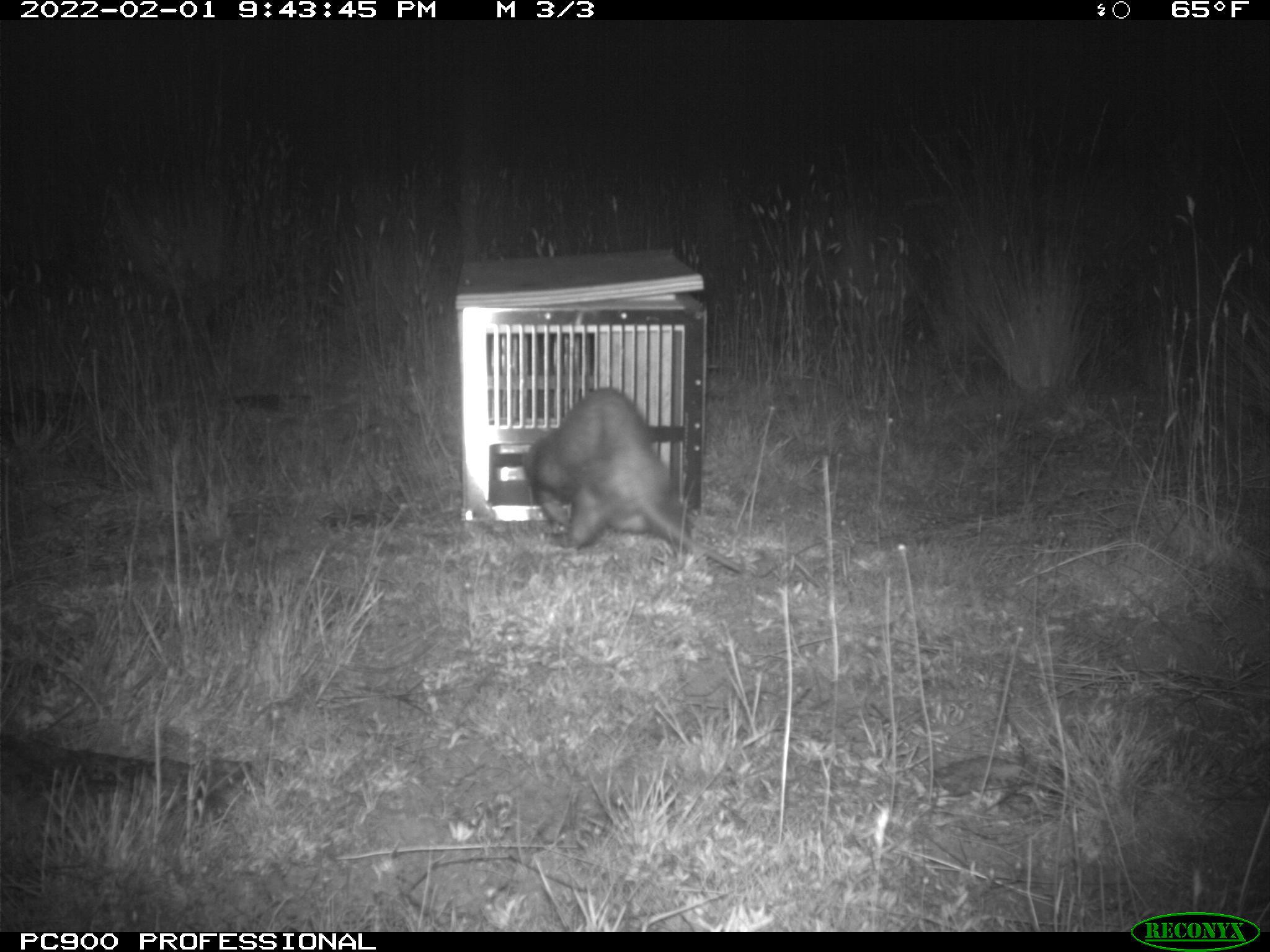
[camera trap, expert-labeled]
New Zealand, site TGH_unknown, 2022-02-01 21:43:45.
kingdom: Animalia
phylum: Chordata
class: Mammalia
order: Carnivora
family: Mustelidae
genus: Mustela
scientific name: Mustela furo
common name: ferret